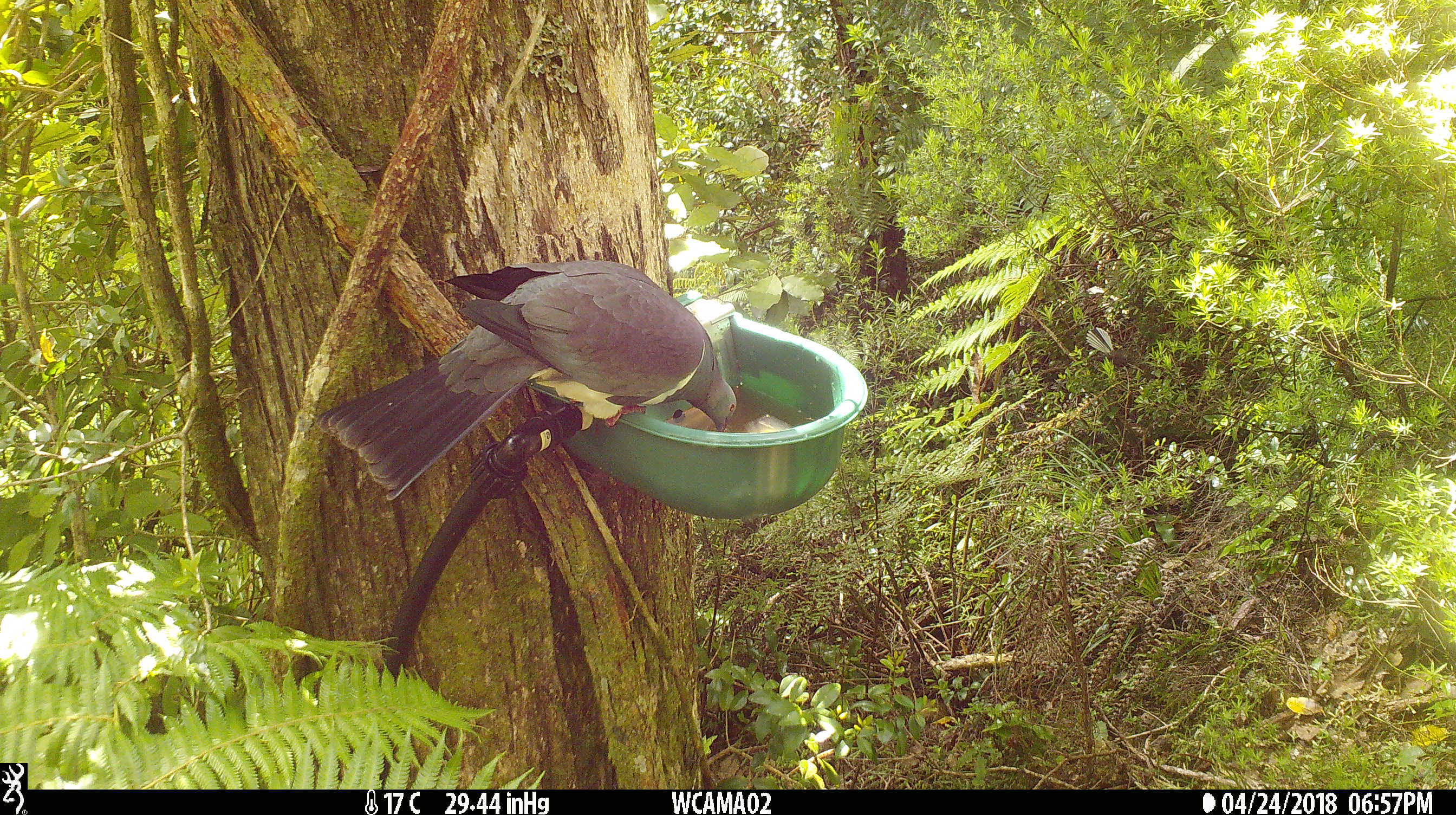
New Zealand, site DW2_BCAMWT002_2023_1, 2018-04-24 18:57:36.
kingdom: Animalia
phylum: Chordata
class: Aves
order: Columbiformes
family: Columbidae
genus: Hemiphaga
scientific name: Hemiphaga novaeseelandiae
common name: new zealand pigeon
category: kereru